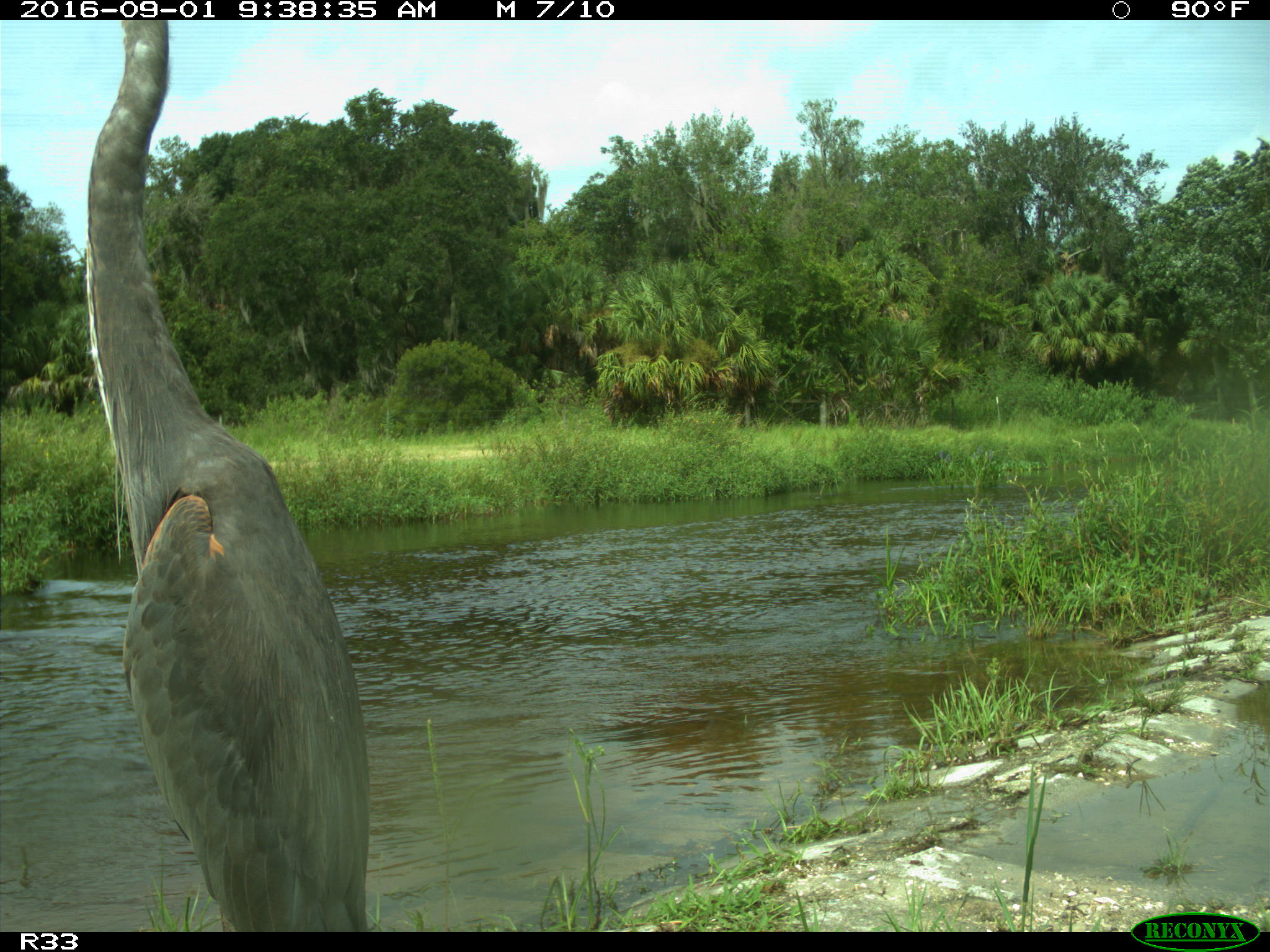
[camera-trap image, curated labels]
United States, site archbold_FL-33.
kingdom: Animalia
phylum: Chordata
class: Aves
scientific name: Aves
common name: birds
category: unidentified bird